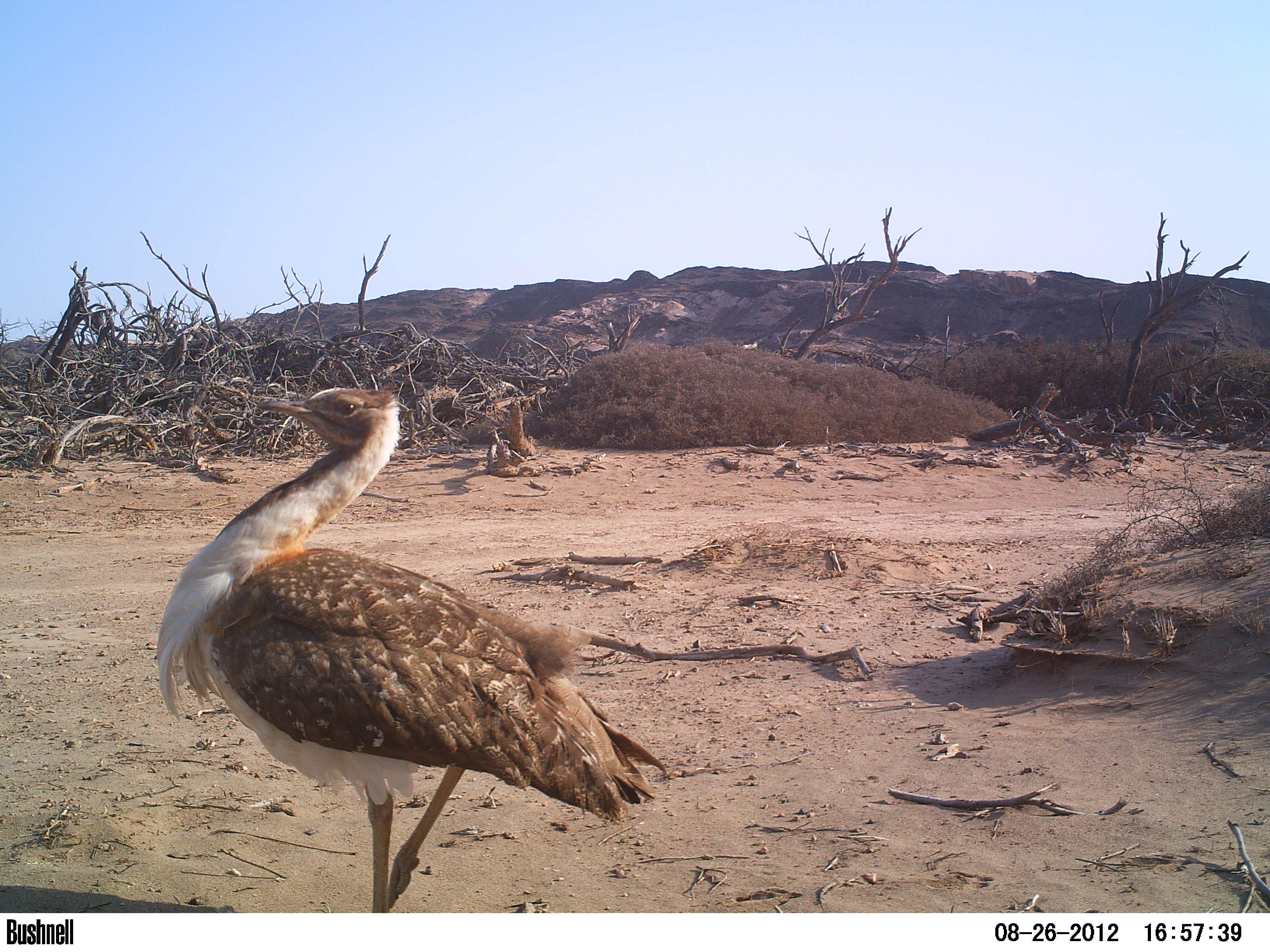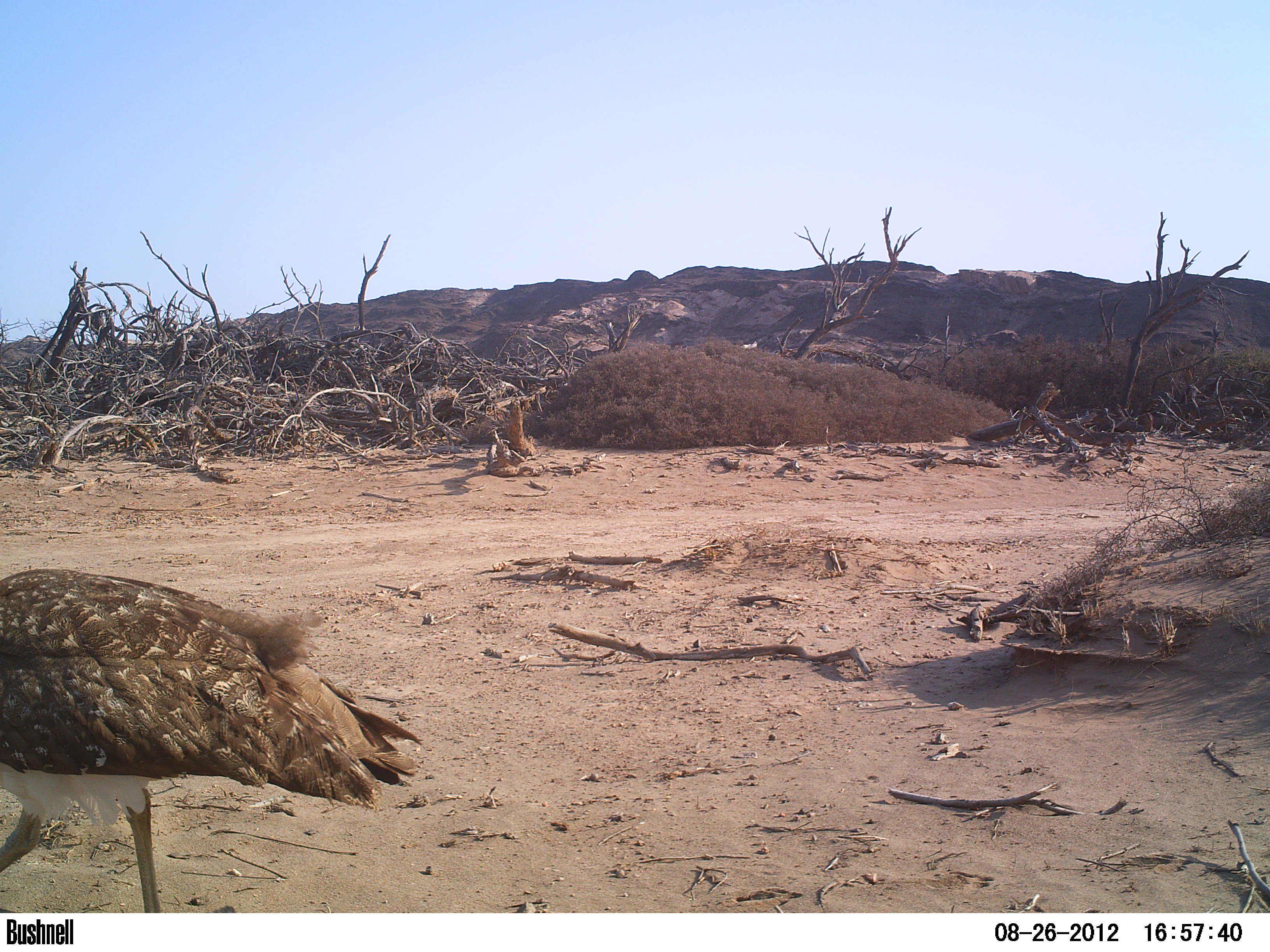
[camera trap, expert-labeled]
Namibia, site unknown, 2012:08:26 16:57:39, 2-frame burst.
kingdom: Animalia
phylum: Chordata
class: Aves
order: Otidiformes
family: Otididae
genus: Neotis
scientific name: Neotis ludwigii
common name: ludwig's bustard